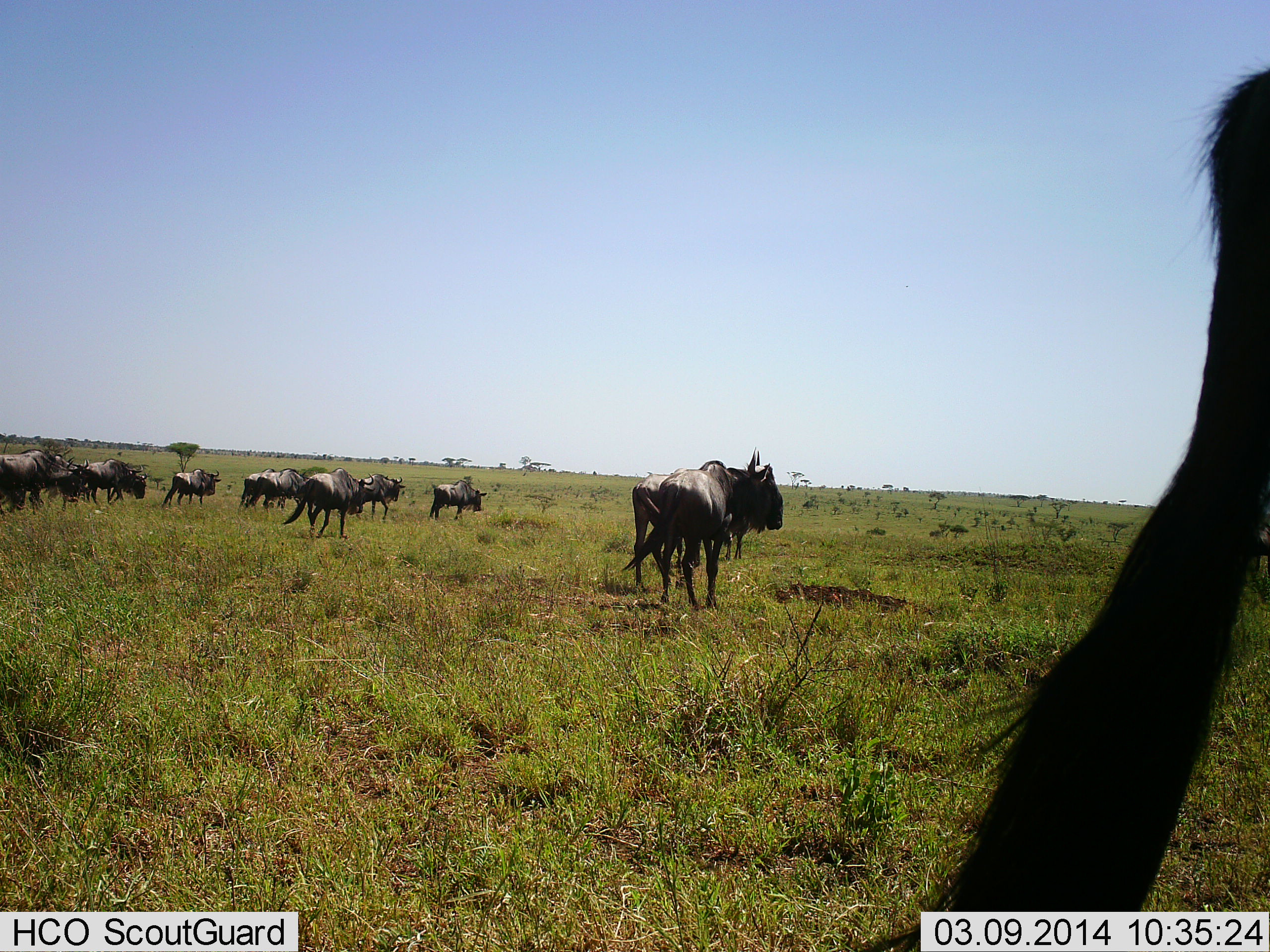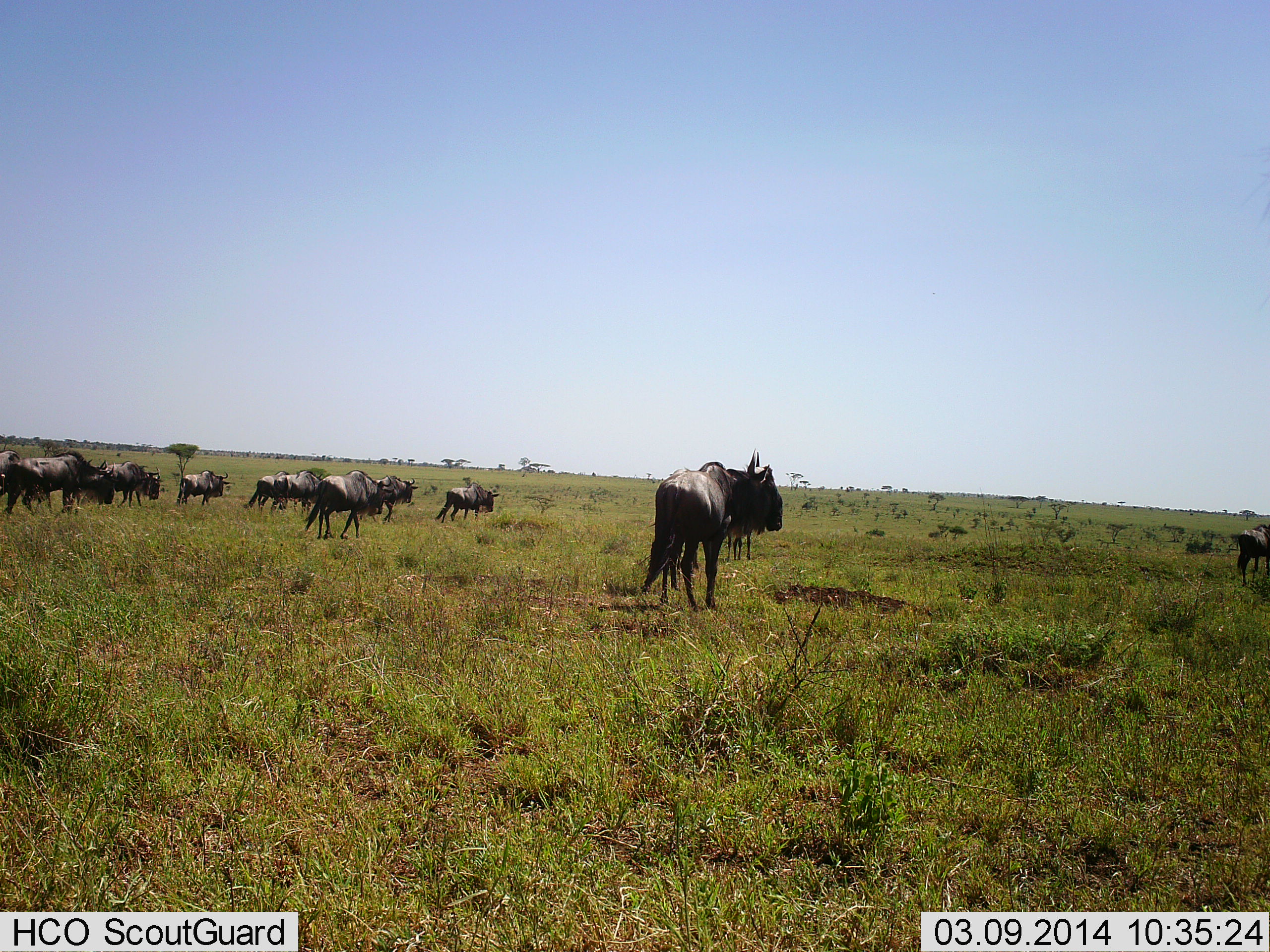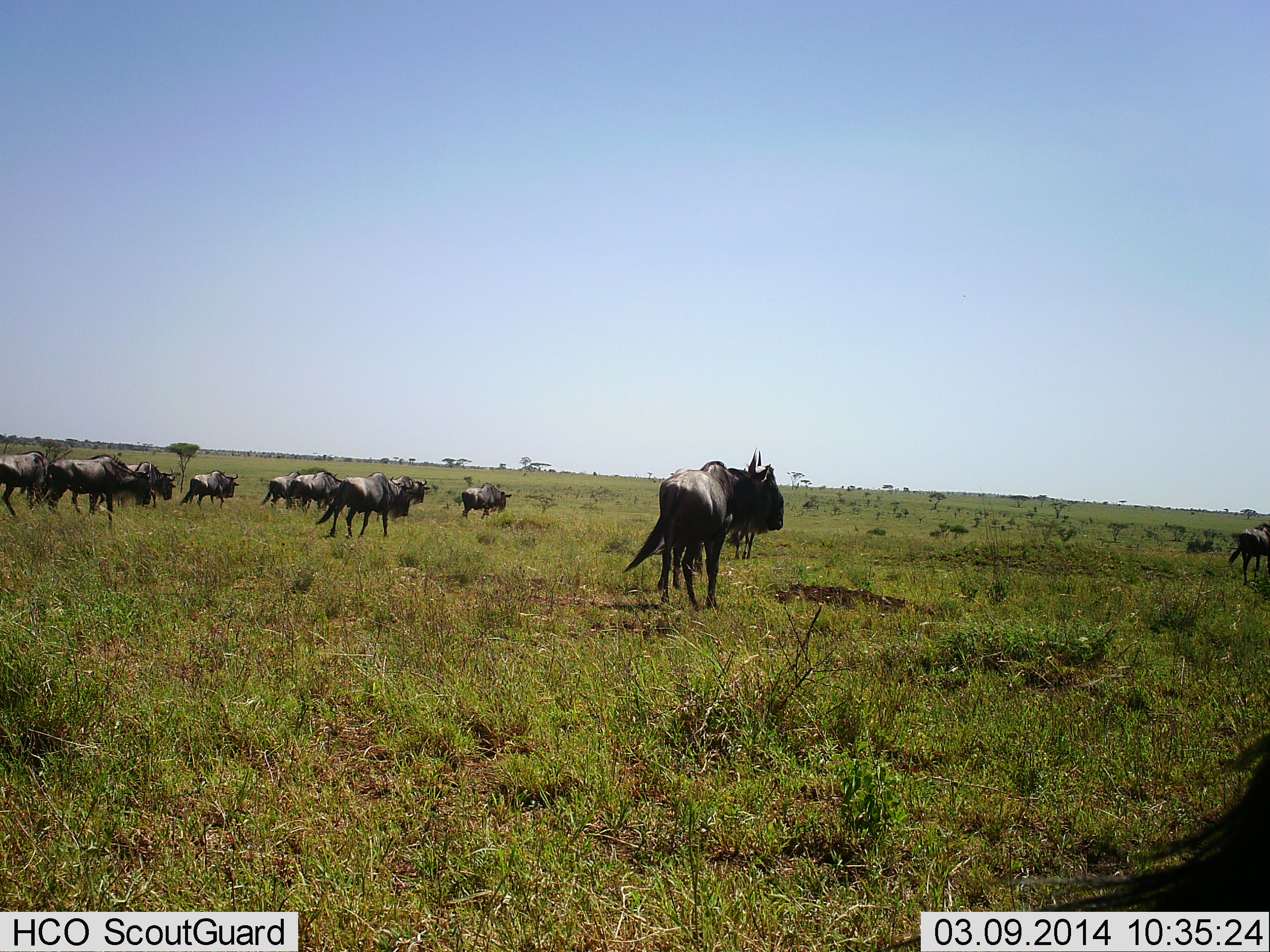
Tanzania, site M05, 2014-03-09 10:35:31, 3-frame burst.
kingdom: Animalia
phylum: Chordata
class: Mammalia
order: Artiodactyla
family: Bovidae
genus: Connochaetes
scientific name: Connochaetes taurinus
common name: blue wildebeest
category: wildebeest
Wildebeest (blue wildebeest) (Connochaetes taurinus), count 11-50. Behavior (volunteer vote fractions): standing 46%, resting 0%, moving 95%, interacting 2%. Young present (vote fraction): 0%. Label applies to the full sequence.